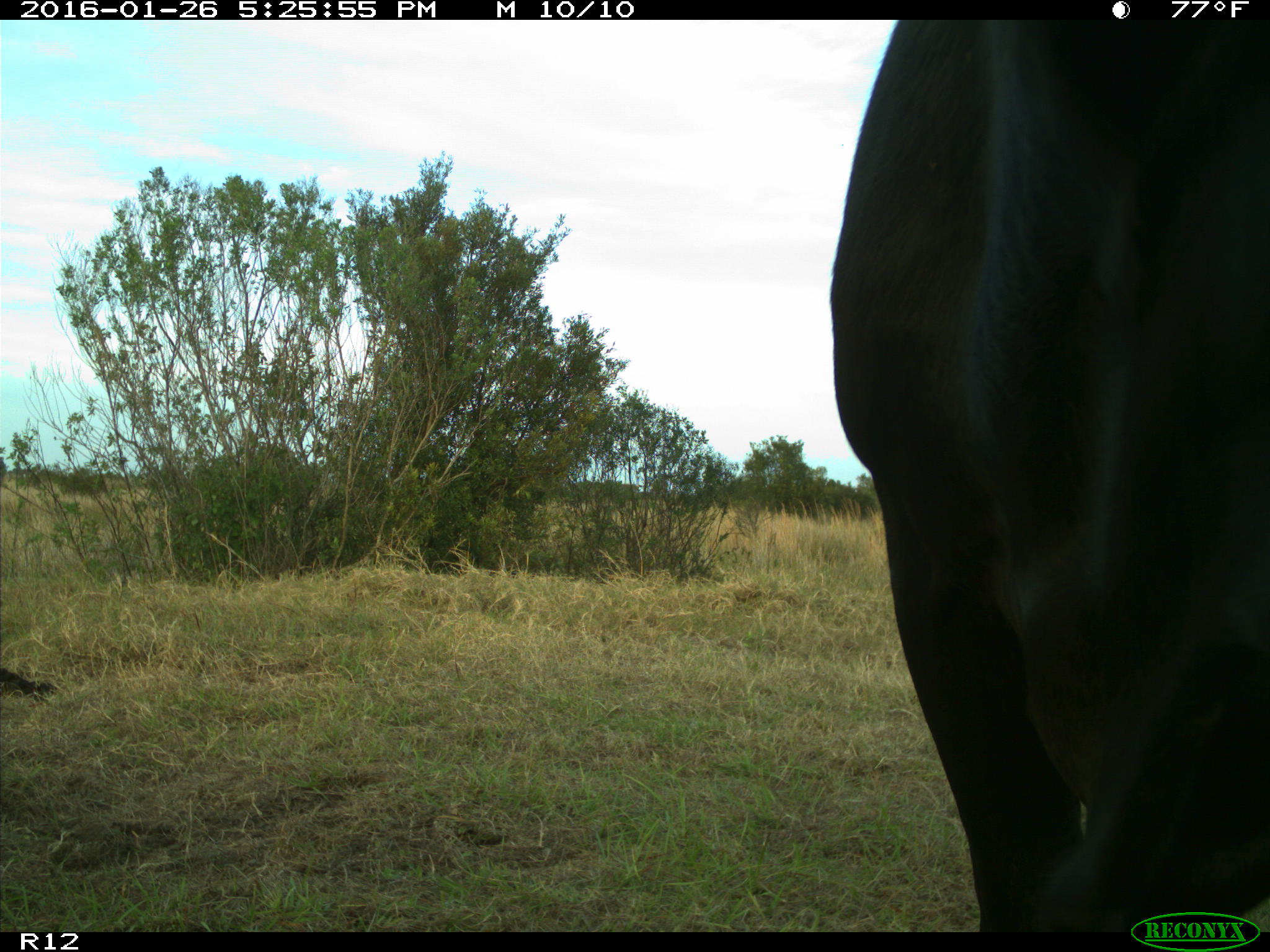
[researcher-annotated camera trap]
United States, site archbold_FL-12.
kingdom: Animalia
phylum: Chordata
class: Mammalia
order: Artiodactyla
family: Bovidae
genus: Bos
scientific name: Bos taurus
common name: domestic cow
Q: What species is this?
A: Bos taurus (domestic cow).